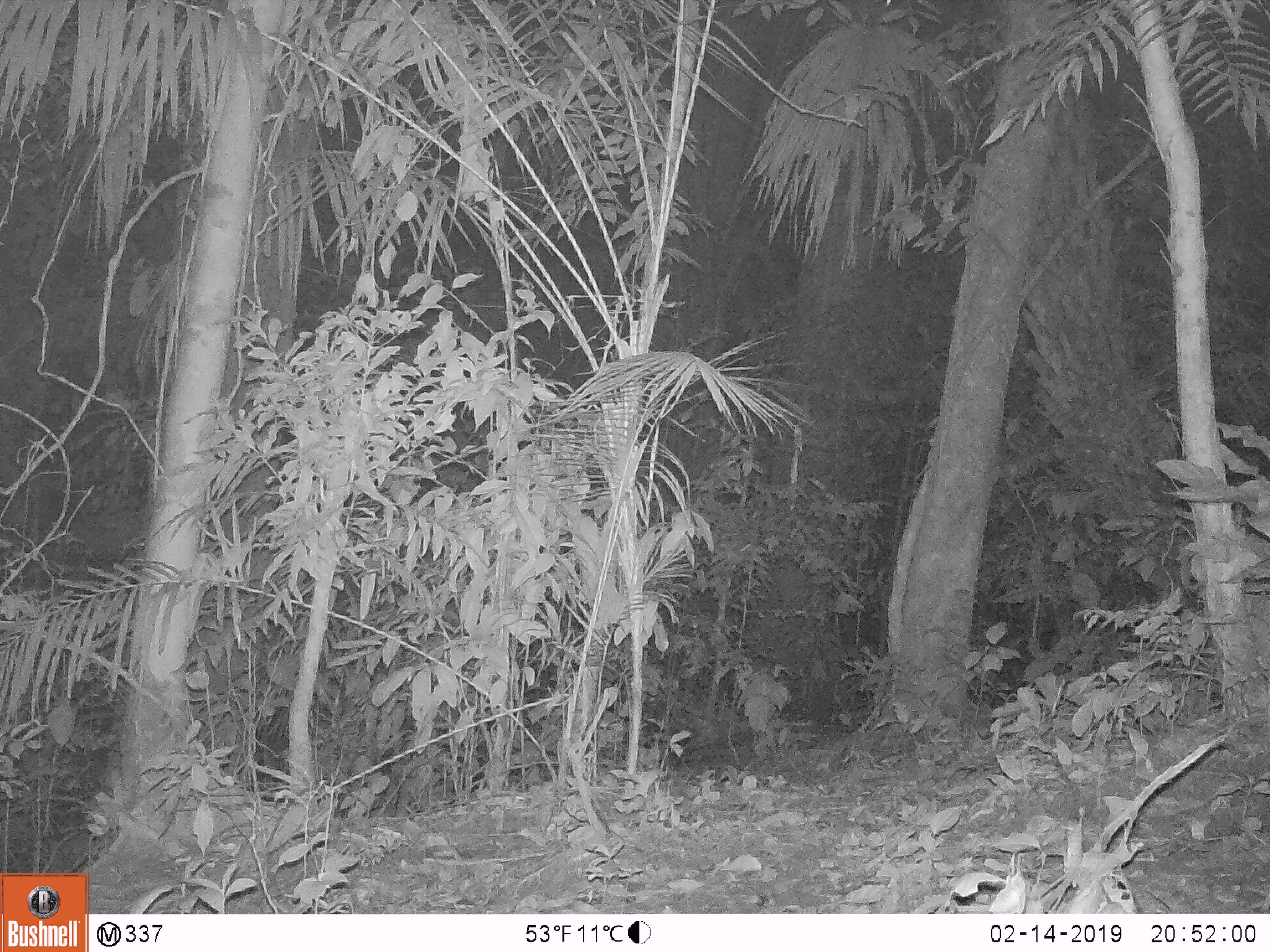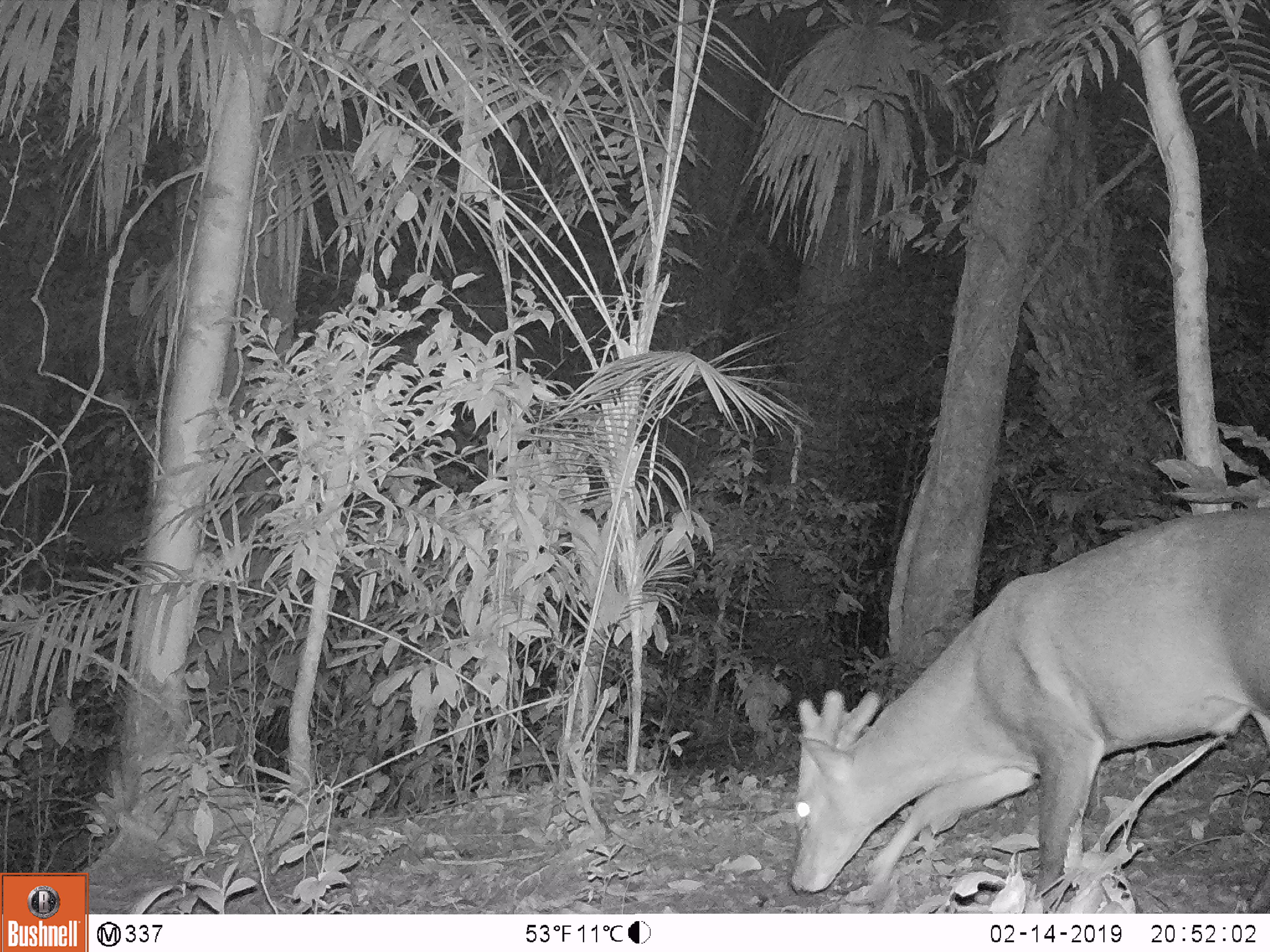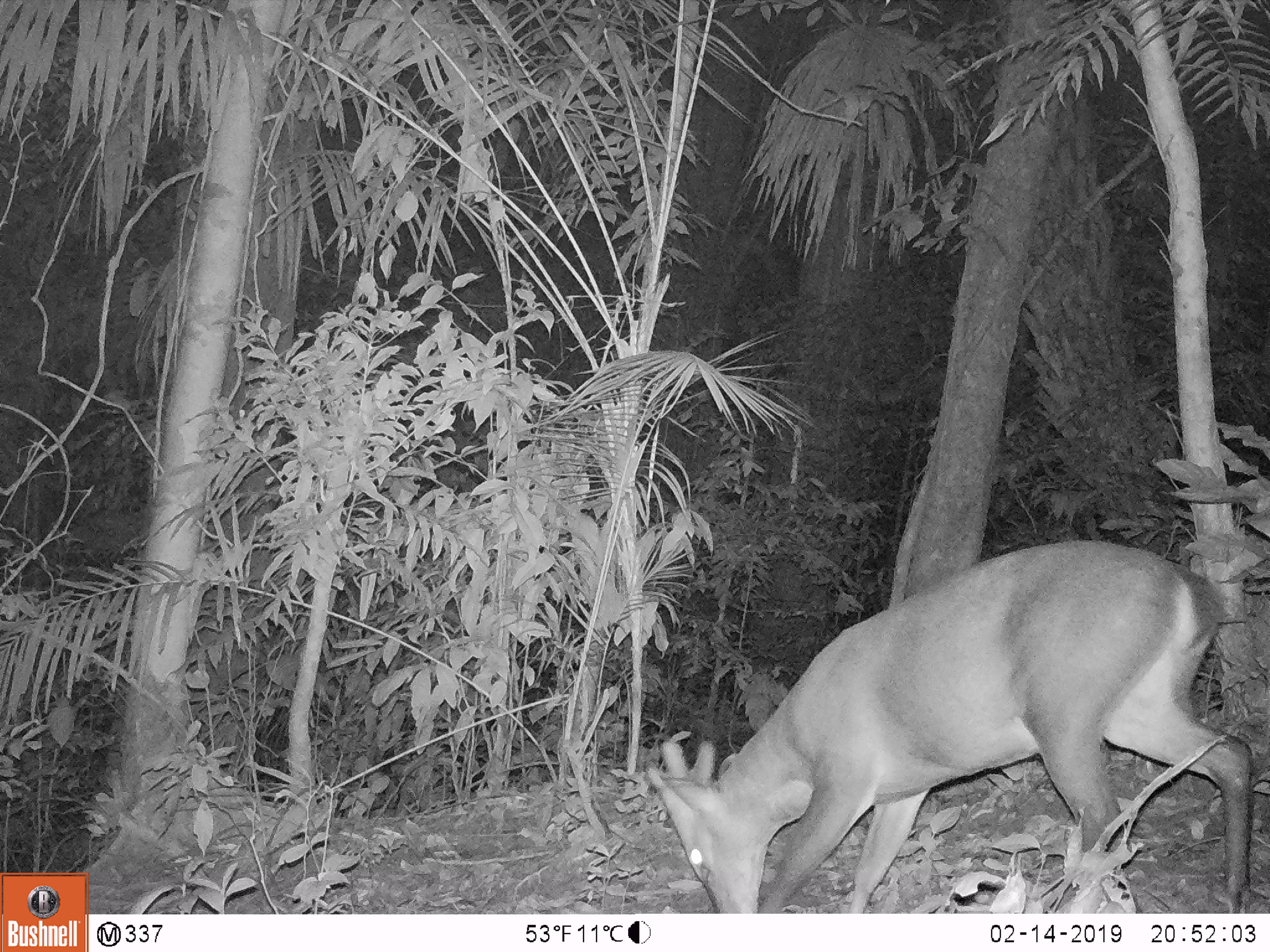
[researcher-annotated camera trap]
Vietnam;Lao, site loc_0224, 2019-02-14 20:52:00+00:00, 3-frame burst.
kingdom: Animalia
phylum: Chordata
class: Mammalia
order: Artiodactyla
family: Cervidae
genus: Muntiacus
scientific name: Muntiacus vuquangensis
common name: large-antlered muntjac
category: large antlered muntjac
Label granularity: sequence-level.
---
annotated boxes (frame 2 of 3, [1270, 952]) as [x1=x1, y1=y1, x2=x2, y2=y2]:
large antlered muntjac: [x1=788, y1=506, x2=1270, y2=913]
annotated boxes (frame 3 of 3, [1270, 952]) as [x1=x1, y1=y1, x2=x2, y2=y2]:
large antlered muntjac: [x1=647, y1=538, x2=1253, y2=914]